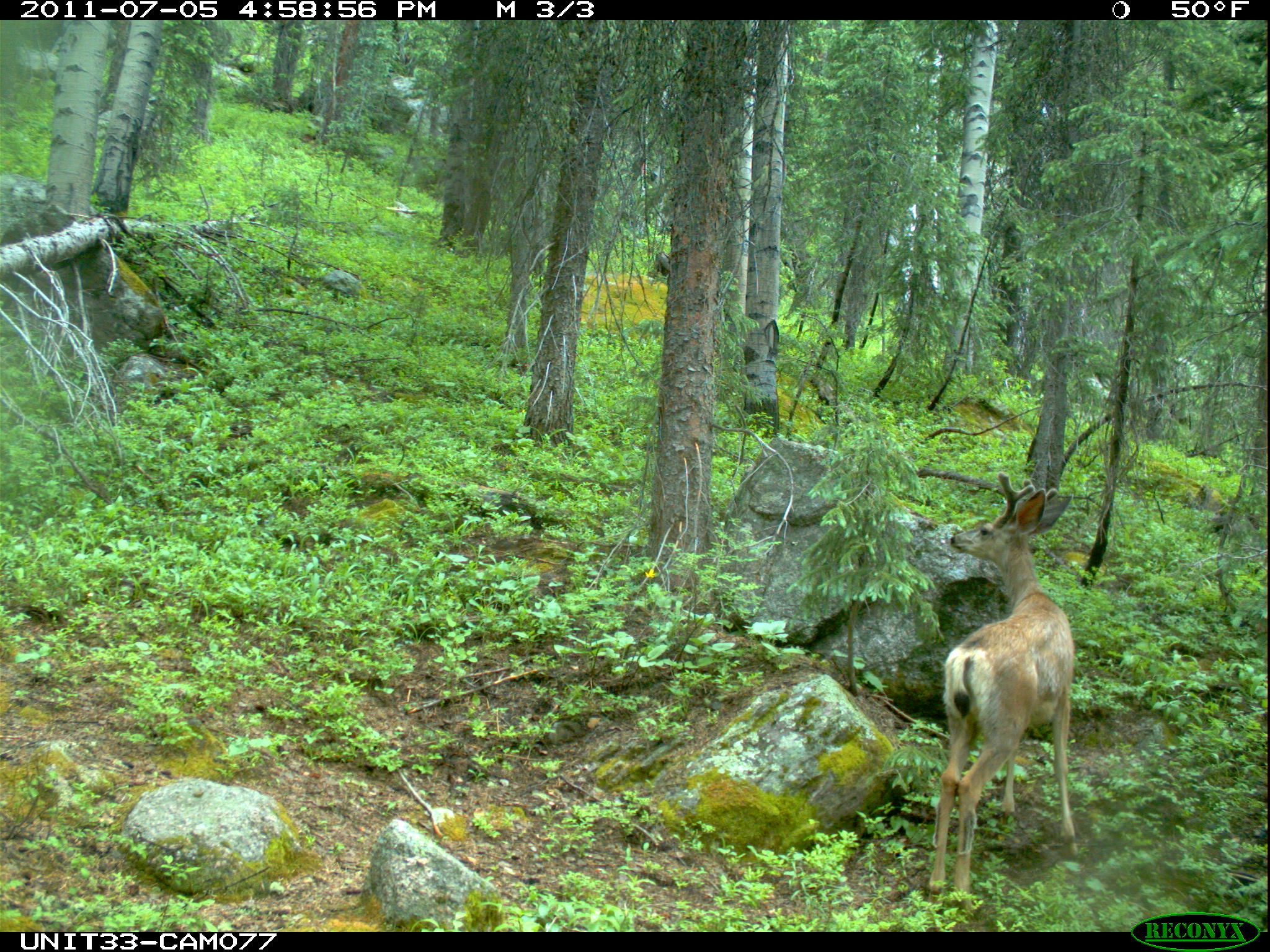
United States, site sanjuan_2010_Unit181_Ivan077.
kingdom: Animalia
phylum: Chordata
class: Mammalia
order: Artiodactyla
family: Cervidae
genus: Odocoileus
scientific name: Odocoileus hemionus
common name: mule deer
Odocoileus hemionus (mule deer).